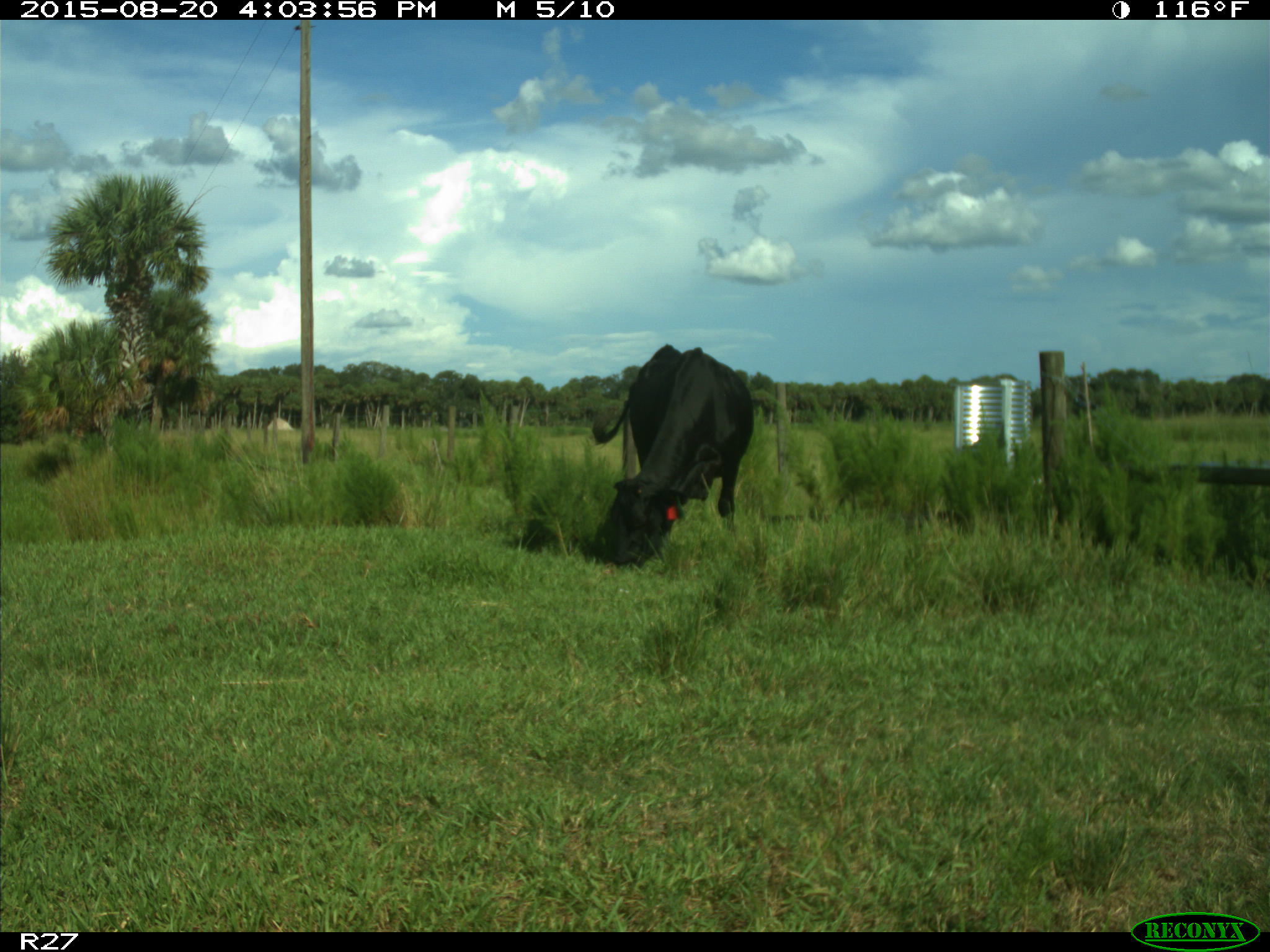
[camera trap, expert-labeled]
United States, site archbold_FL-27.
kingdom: Animalia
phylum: Chordata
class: Mammalia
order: Artiodactyla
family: Bovidae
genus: Bos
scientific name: Bos taurus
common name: domestic cow